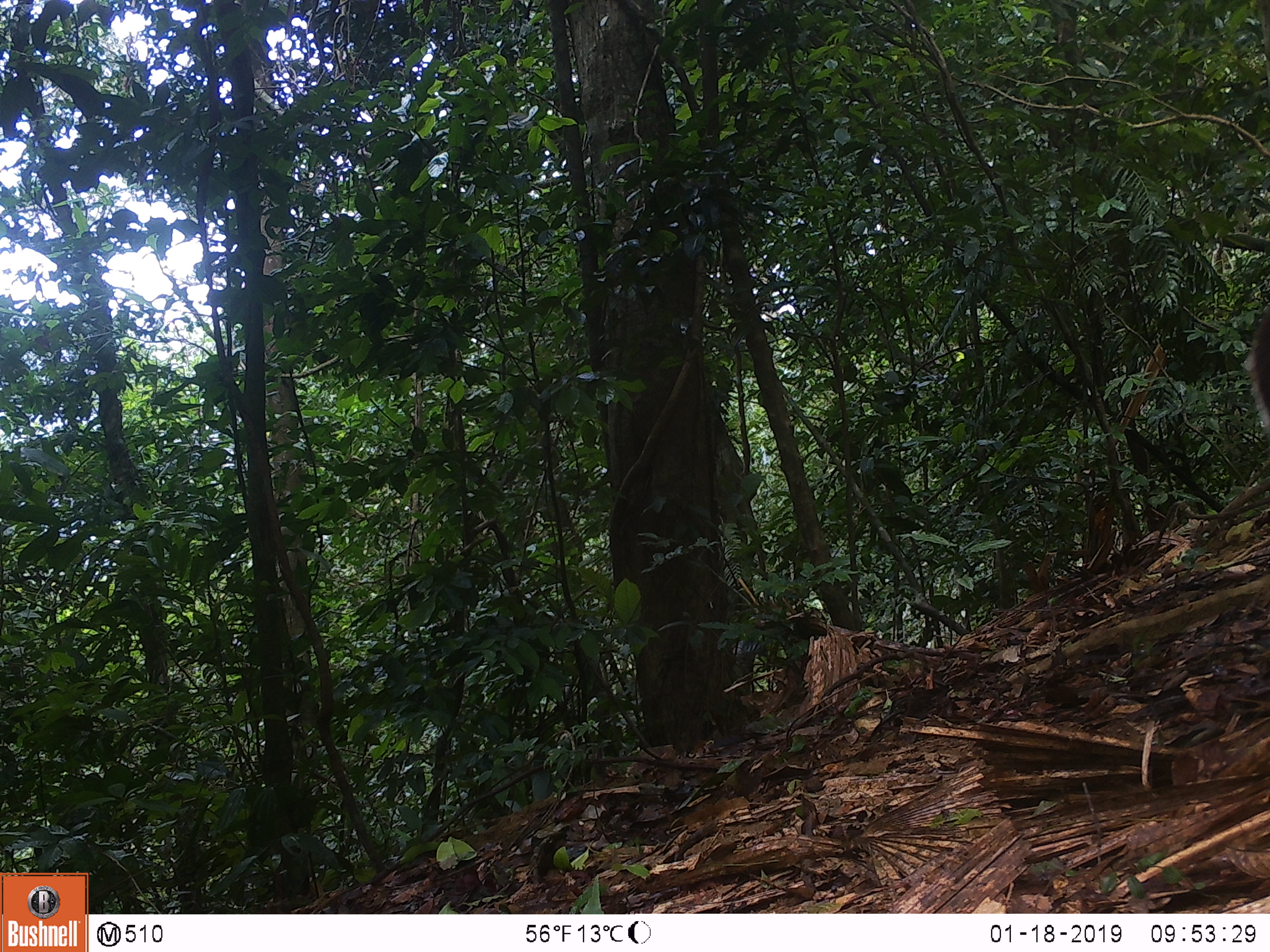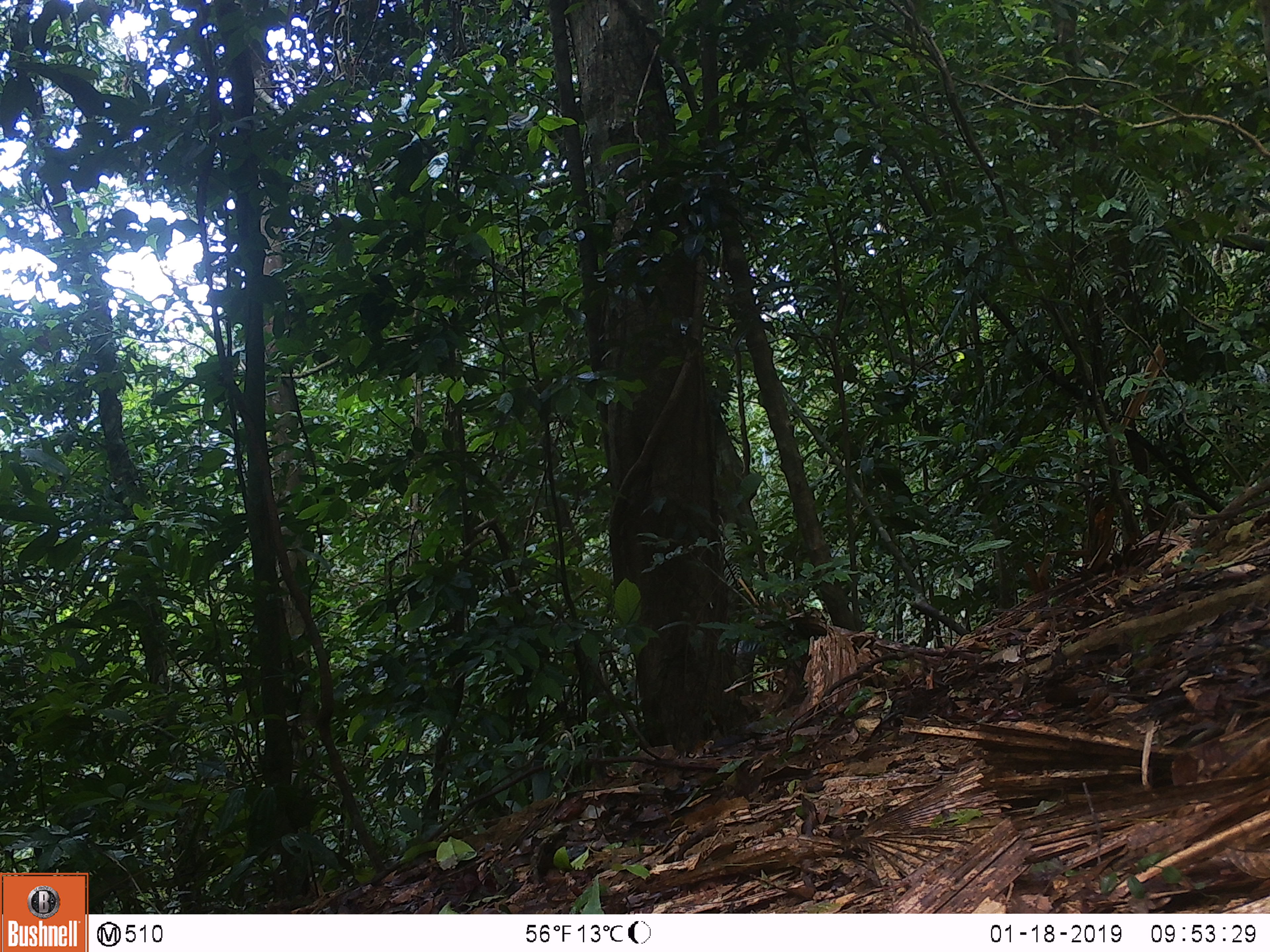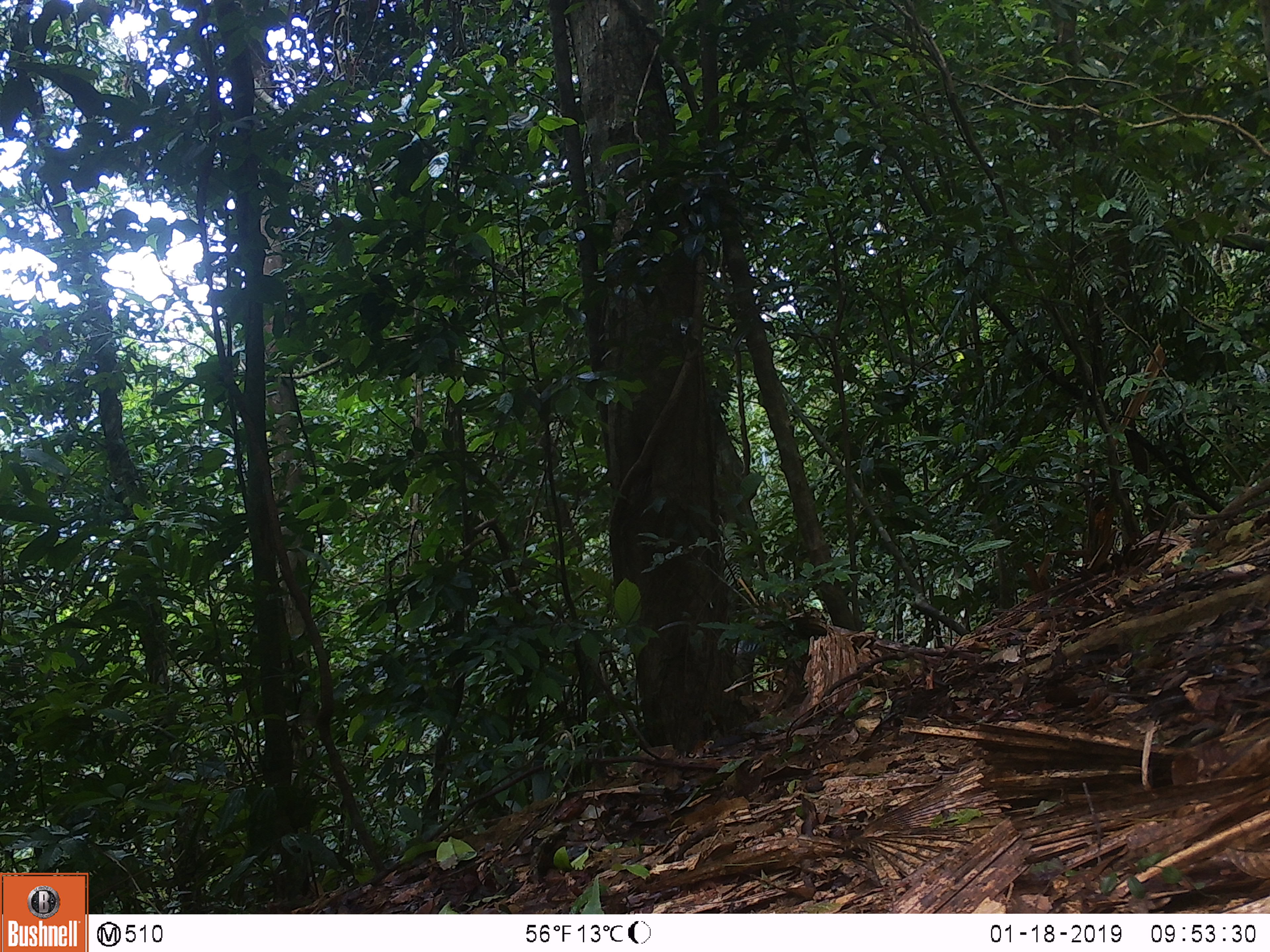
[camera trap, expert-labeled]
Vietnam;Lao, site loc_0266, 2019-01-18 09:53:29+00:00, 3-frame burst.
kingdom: Animalia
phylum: Chordata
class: Mammalia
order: Artiodactyla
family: Cervidae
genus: Muntiacus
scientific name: Muntiacus rooseveltorum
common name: roosevelt's muntjac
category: roosevelts muntjac group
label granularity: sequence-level